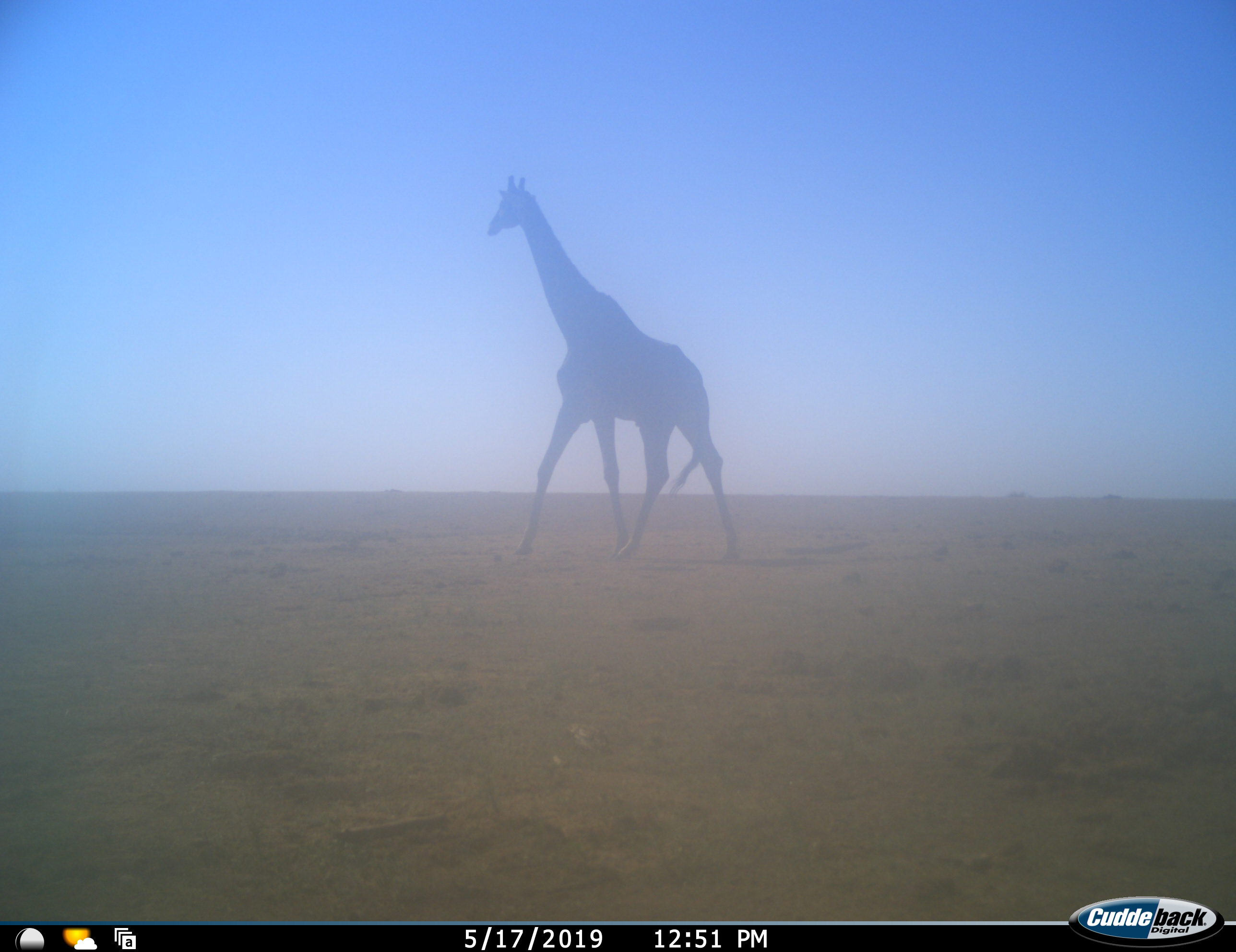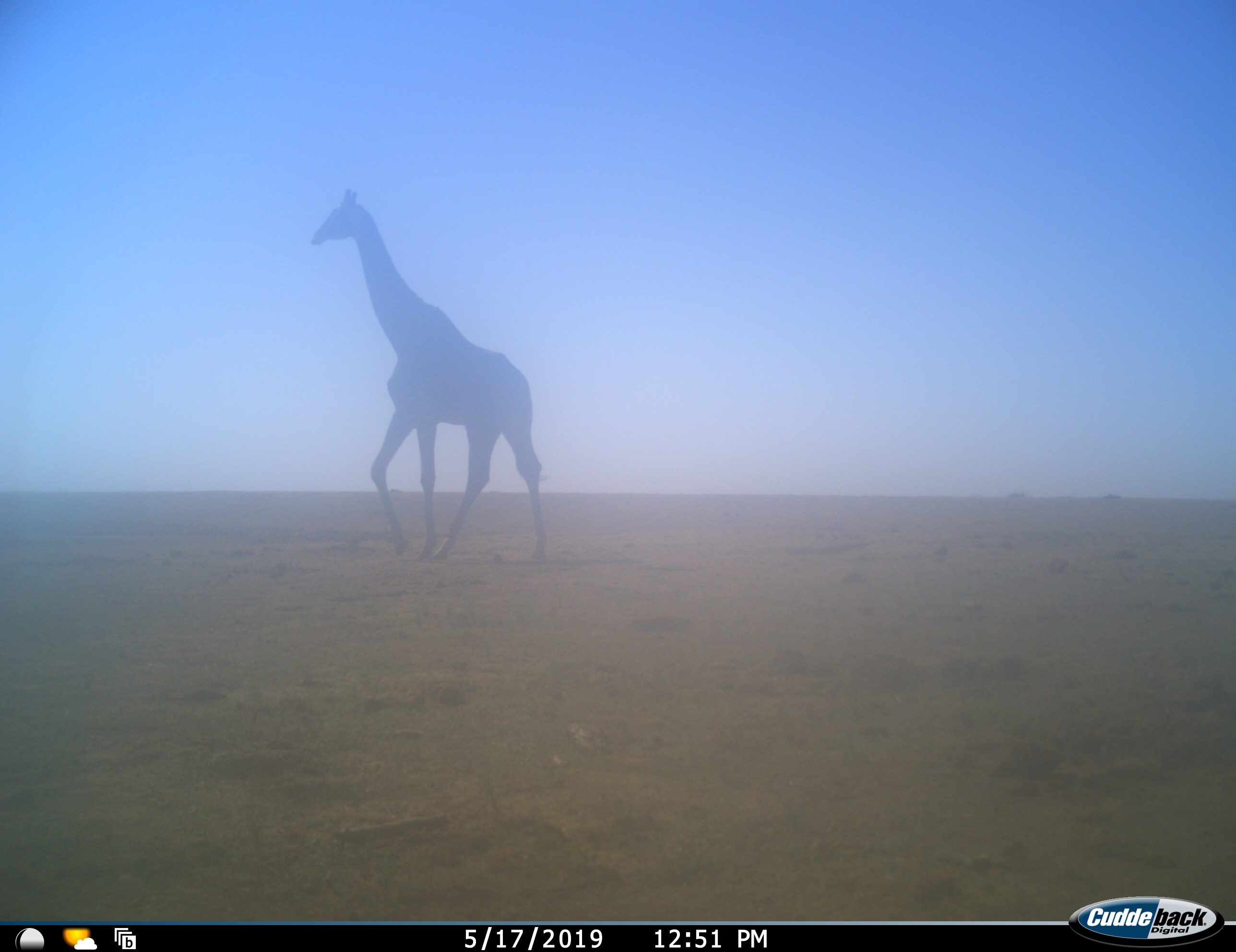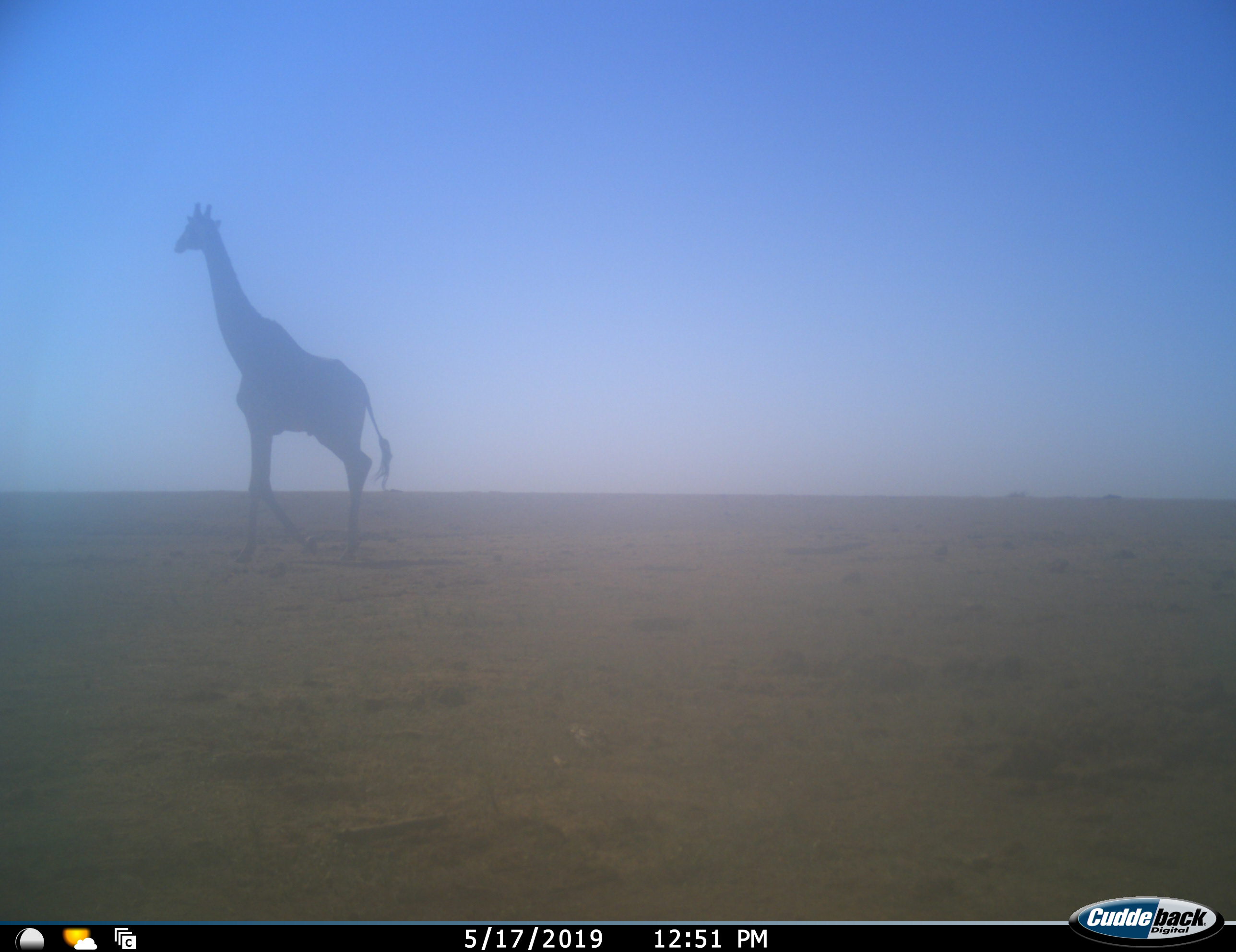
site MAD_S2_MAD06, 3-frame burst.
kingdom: Animalia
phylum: Chordata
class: Mammalia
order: Artiodactyla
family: Giraffidae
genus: Giraffa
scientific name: Giraffa camelopardalis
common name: giraffe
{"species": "giraffe (Giraffa camelopardalis)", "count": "1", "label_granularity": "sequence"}